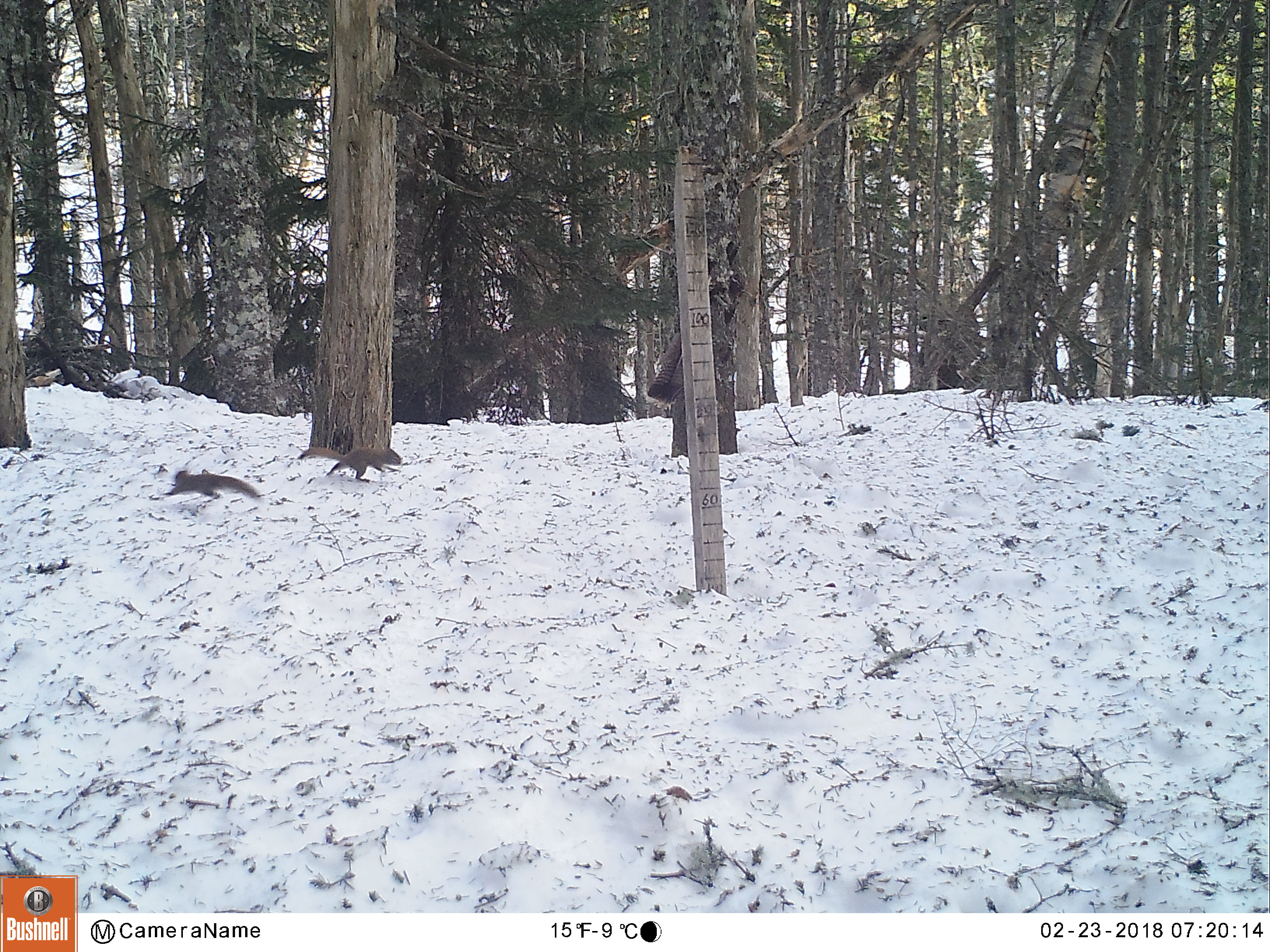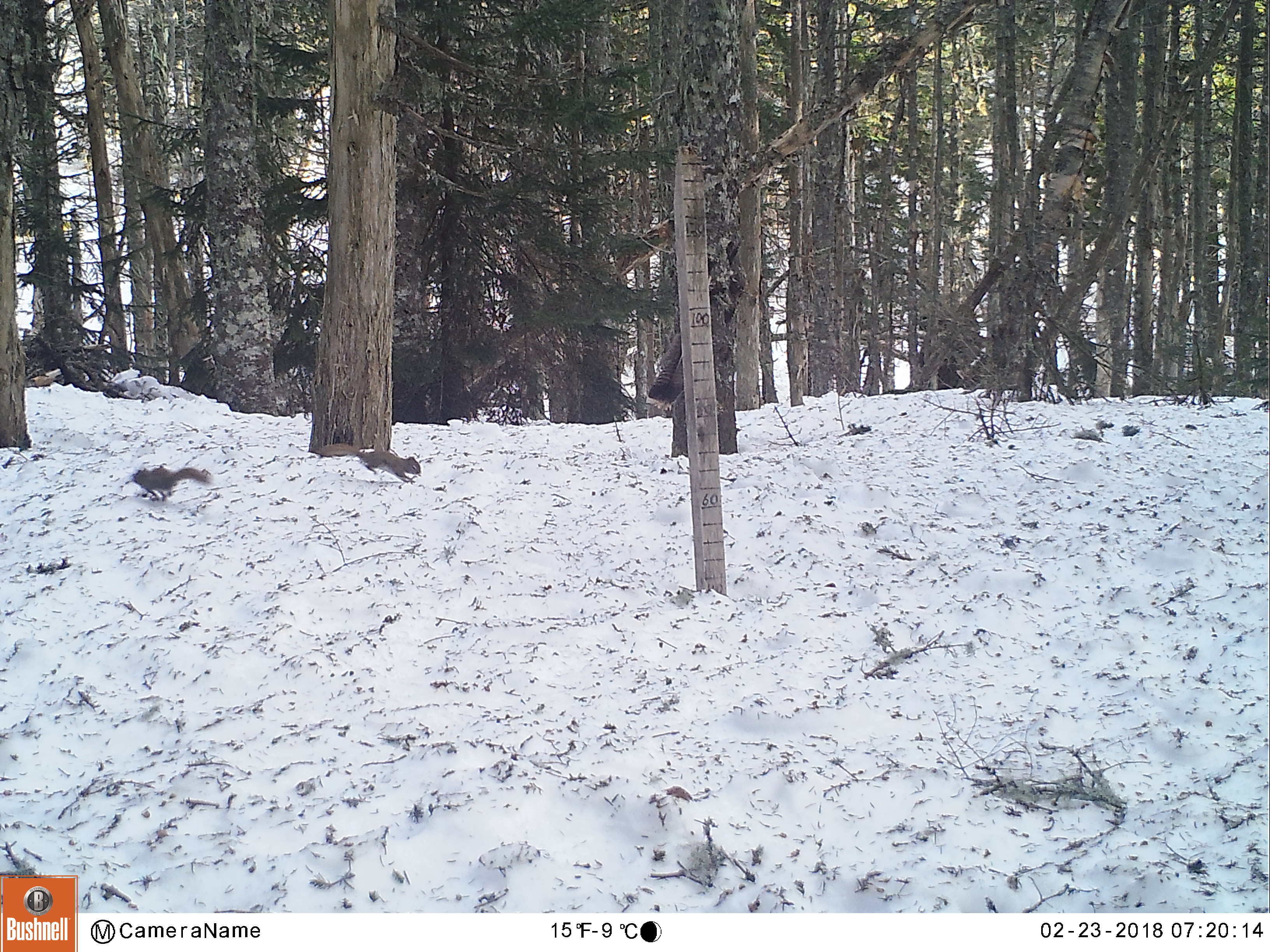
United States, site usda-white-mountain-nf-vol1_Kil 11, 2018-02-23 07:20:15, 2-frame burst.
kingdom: Animalia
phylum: Chordata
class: Mammalia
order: Rodentia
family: Sciuridae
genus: Tamiasciurus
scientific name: Tamiasciurus hudsonicus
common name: red squirrel